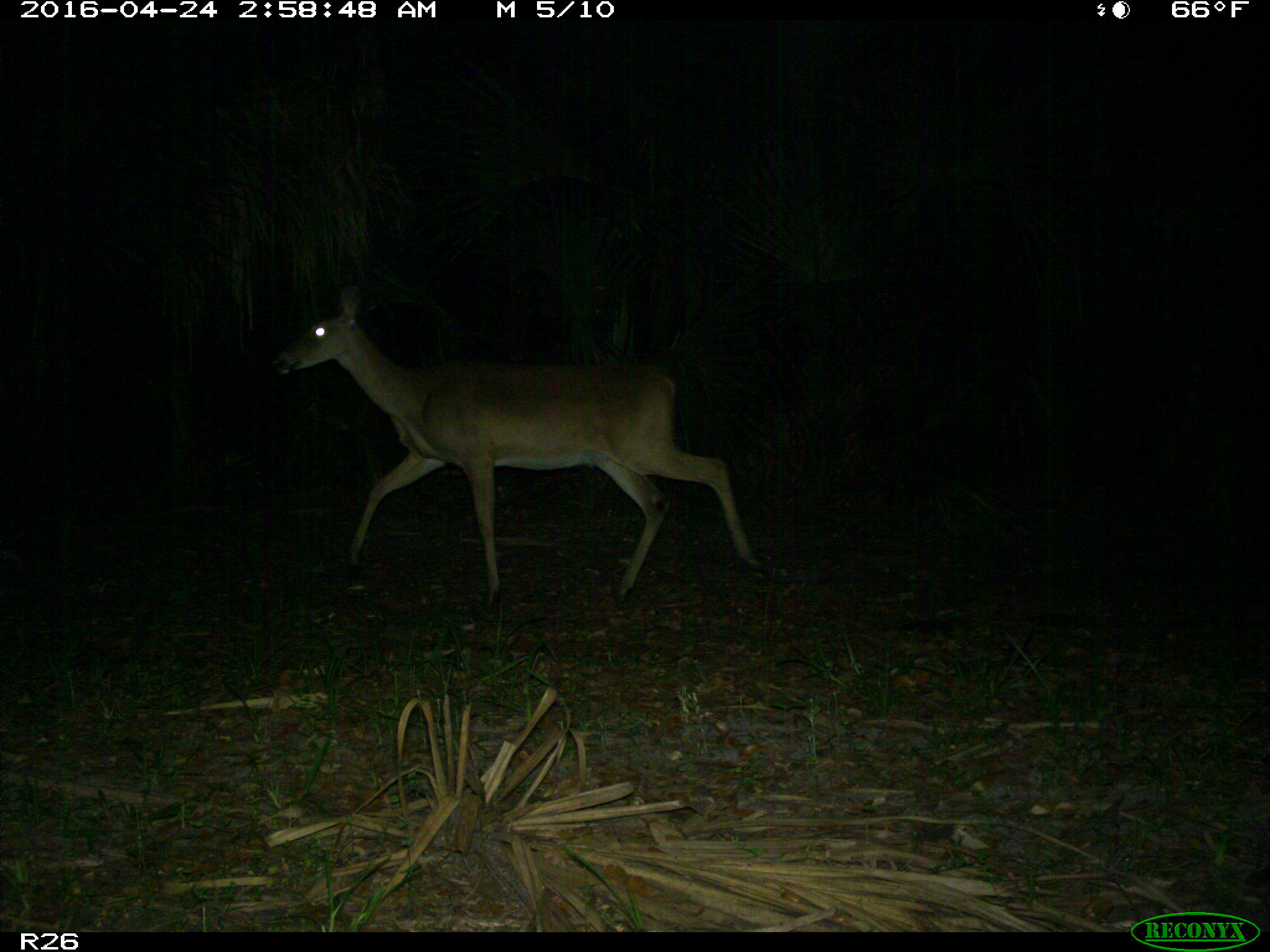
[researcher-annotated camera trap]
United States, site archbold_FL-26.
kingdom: Animalia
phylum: Chordata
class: Mammalia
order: Artiodactyla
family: Cervidae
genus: Odocoileus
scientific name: Odocoileus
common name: deer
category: unidentified deer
Unidentified deer (deer) (Odocoileus).